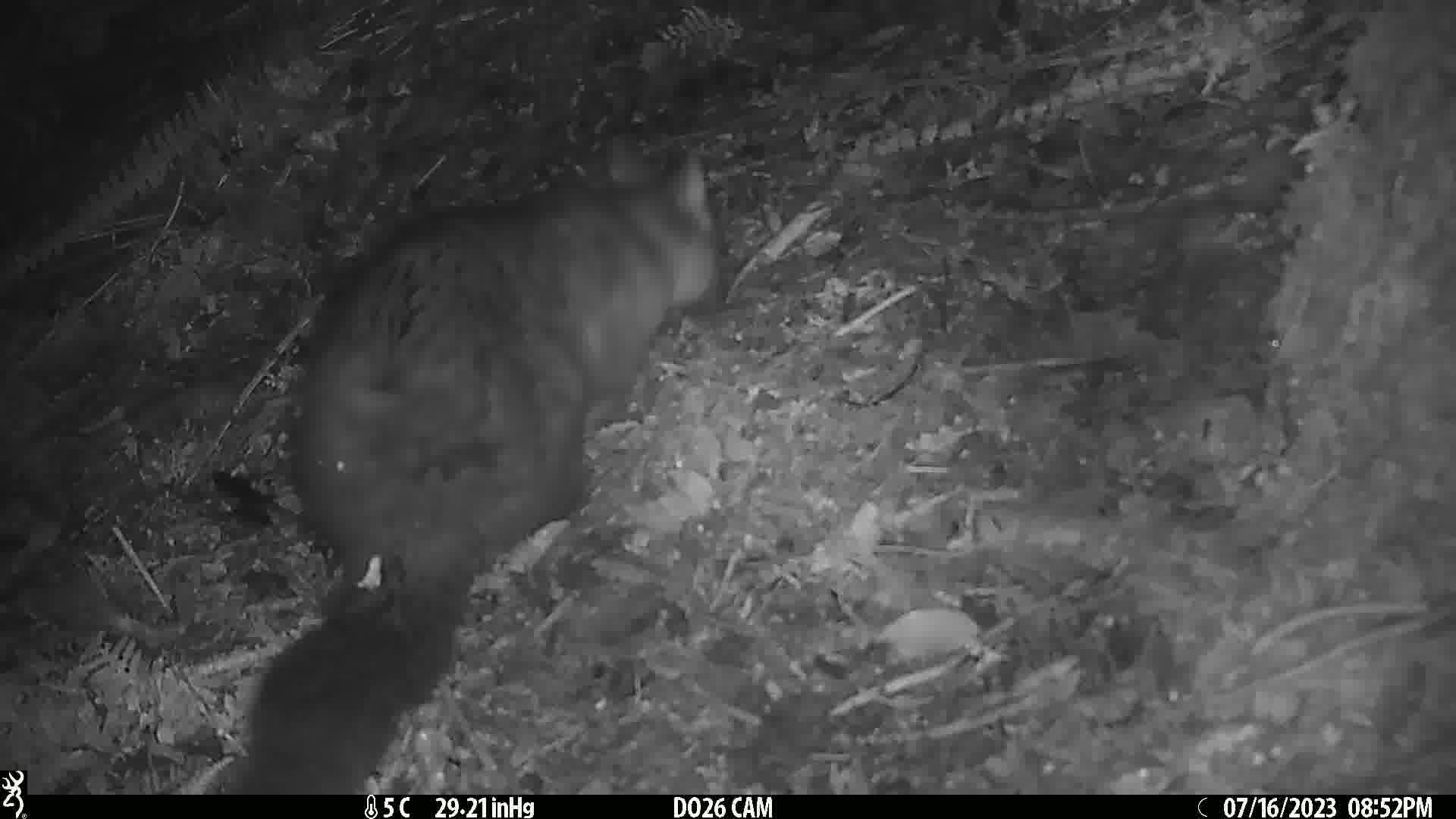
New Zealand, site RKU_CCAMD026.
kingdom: Animalia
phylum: Chordata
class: Mammalia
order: Diprotodontia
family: Phalangeridae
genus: Trichosurus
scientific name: Trichosurus vulpecula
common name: common brushtail possum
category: possum